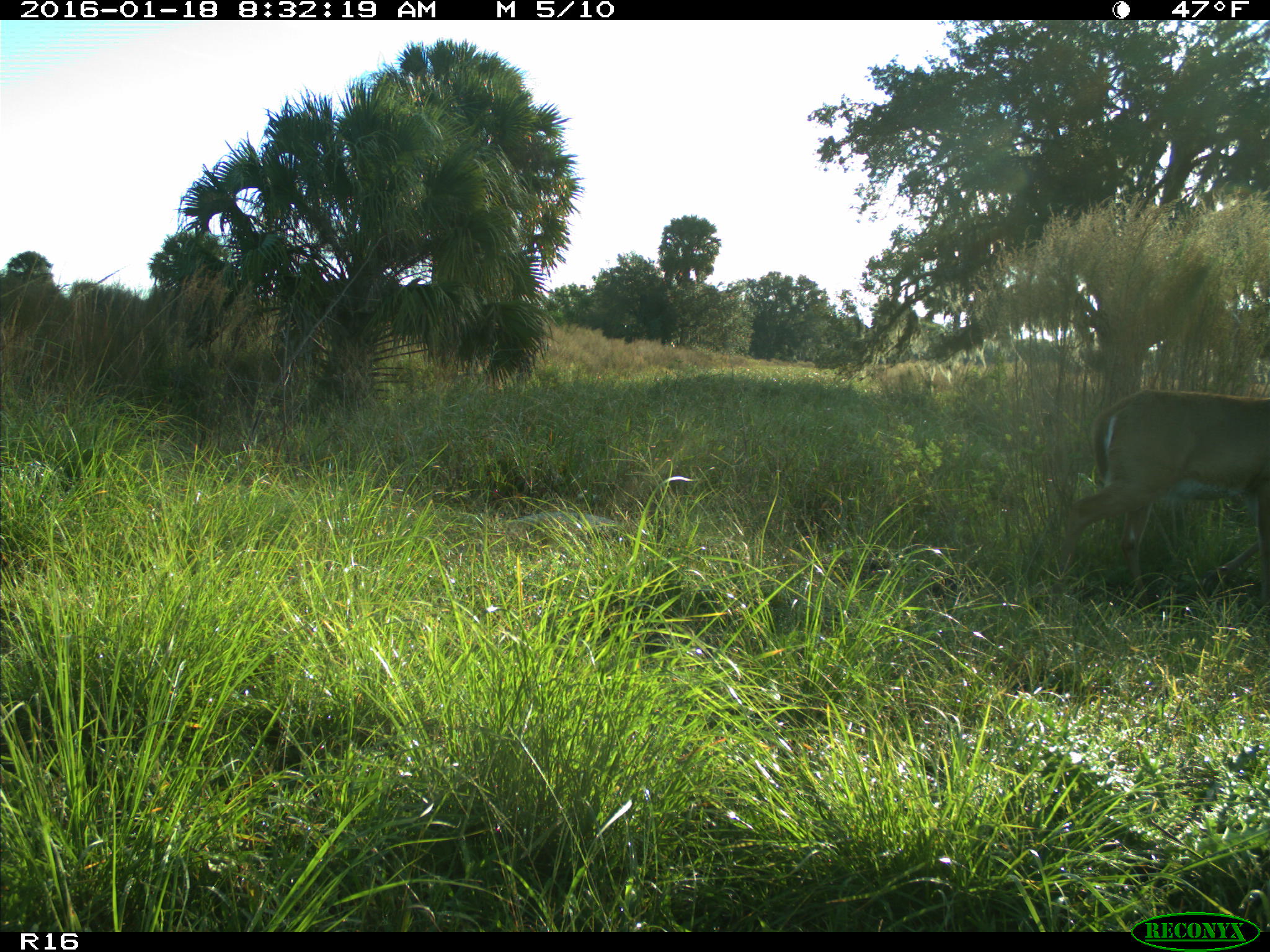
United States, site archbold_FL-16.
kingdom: Animalia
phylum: Chordata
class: Mammalia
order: Artiodactyla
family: Cervidae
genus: Odocoileus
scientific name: Odocoileus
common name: deer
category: unidentified deer